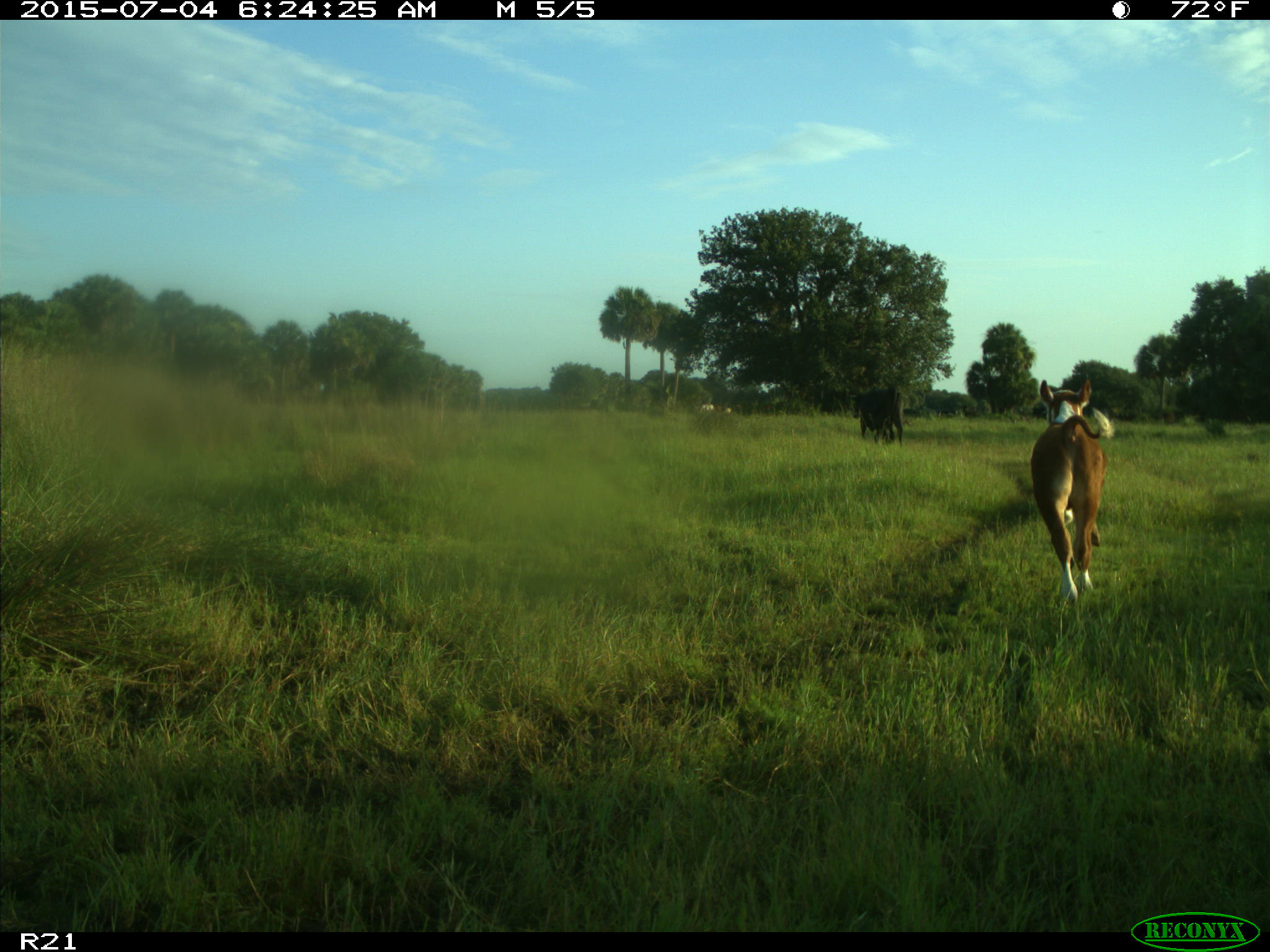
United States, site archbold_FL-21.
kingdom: Animalia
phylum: Chordata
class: Mammalia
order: Artiodactyla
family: Bovidae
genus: Bos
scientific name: Bos taurus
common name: domestic cow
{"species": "Bos taurus (domestic cow)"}